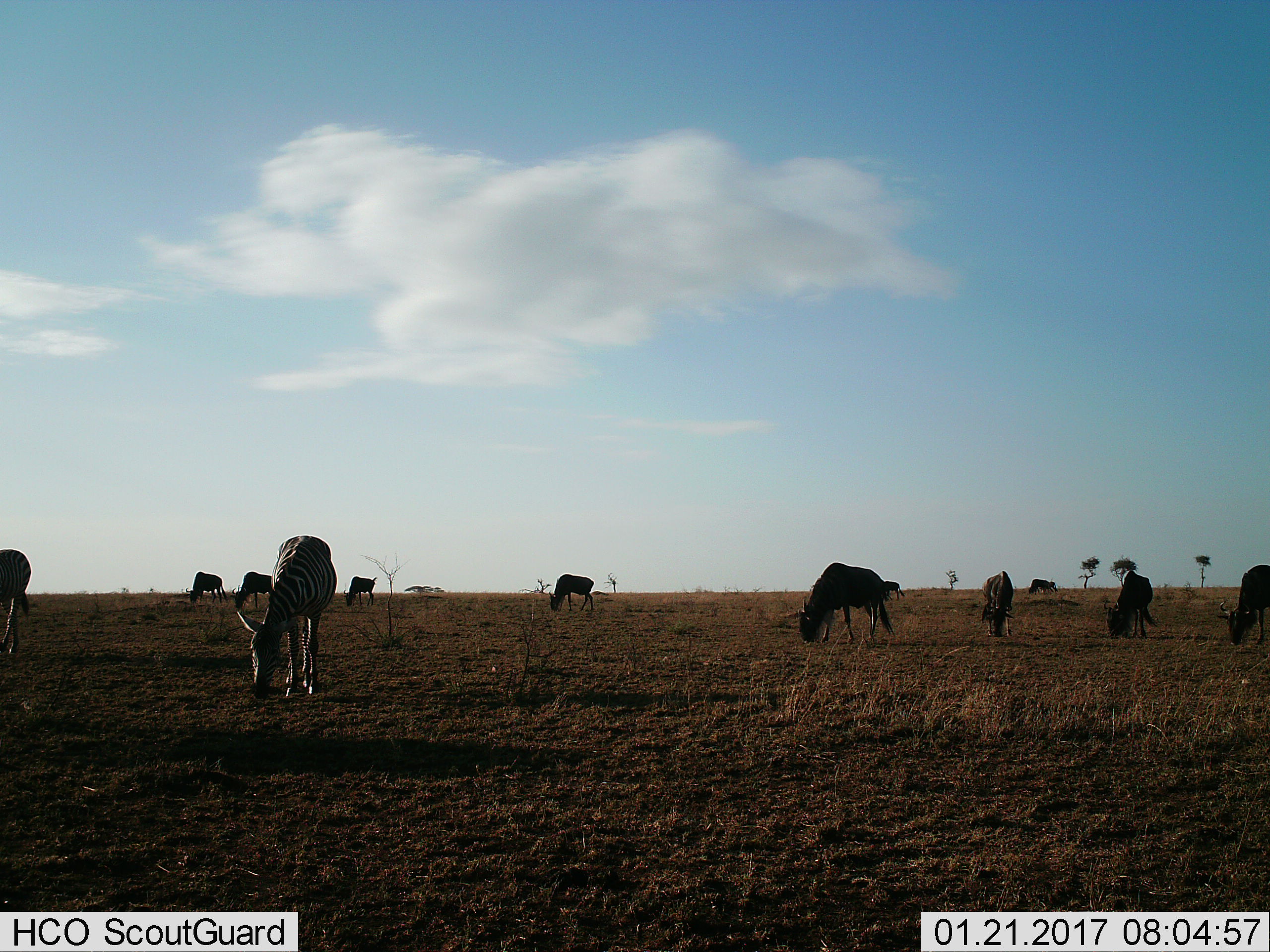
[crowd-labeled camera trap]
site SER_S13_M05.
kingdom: Animalia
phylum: Chordata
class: Mammalia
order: Artiodactyla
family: Bovidae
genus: Connochaetes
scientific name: Connochaetes taurinus taurinus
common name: blue wildebeest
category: wildebeestblue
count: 10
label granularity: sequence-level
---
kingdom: Animalia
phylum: Chordata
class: Mammalia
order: Perissodactyla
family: Equidae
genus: Equus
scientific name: Equus quagga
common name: plains zebra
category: zebraplains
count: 2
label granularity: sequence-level